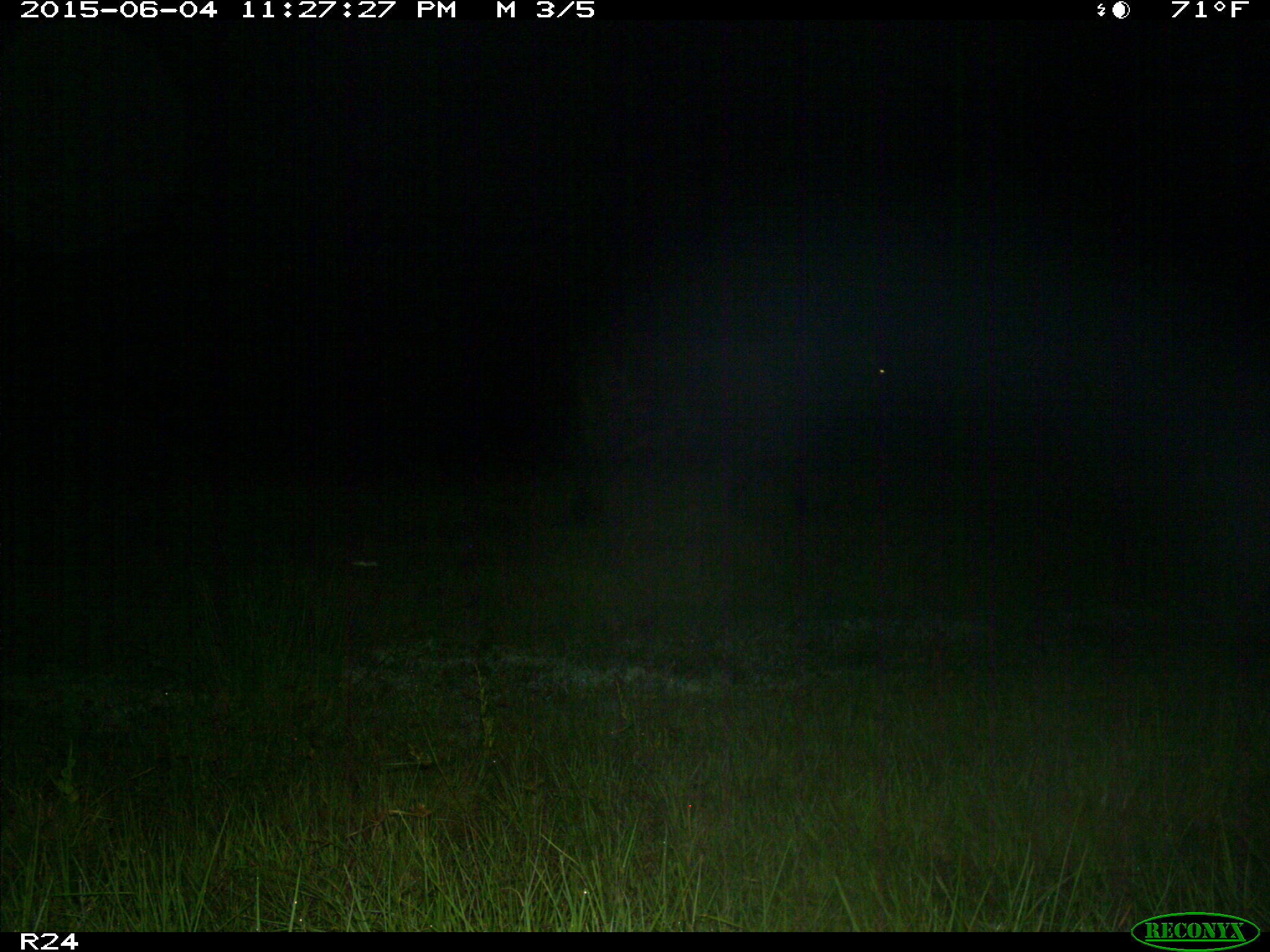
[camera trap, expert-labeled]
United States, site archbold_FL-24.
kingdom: Animalia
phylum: Chordata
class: Mammalia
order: Artiodactyla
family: Bovidae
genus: Bos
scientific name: Bos taurus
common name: domestic cow